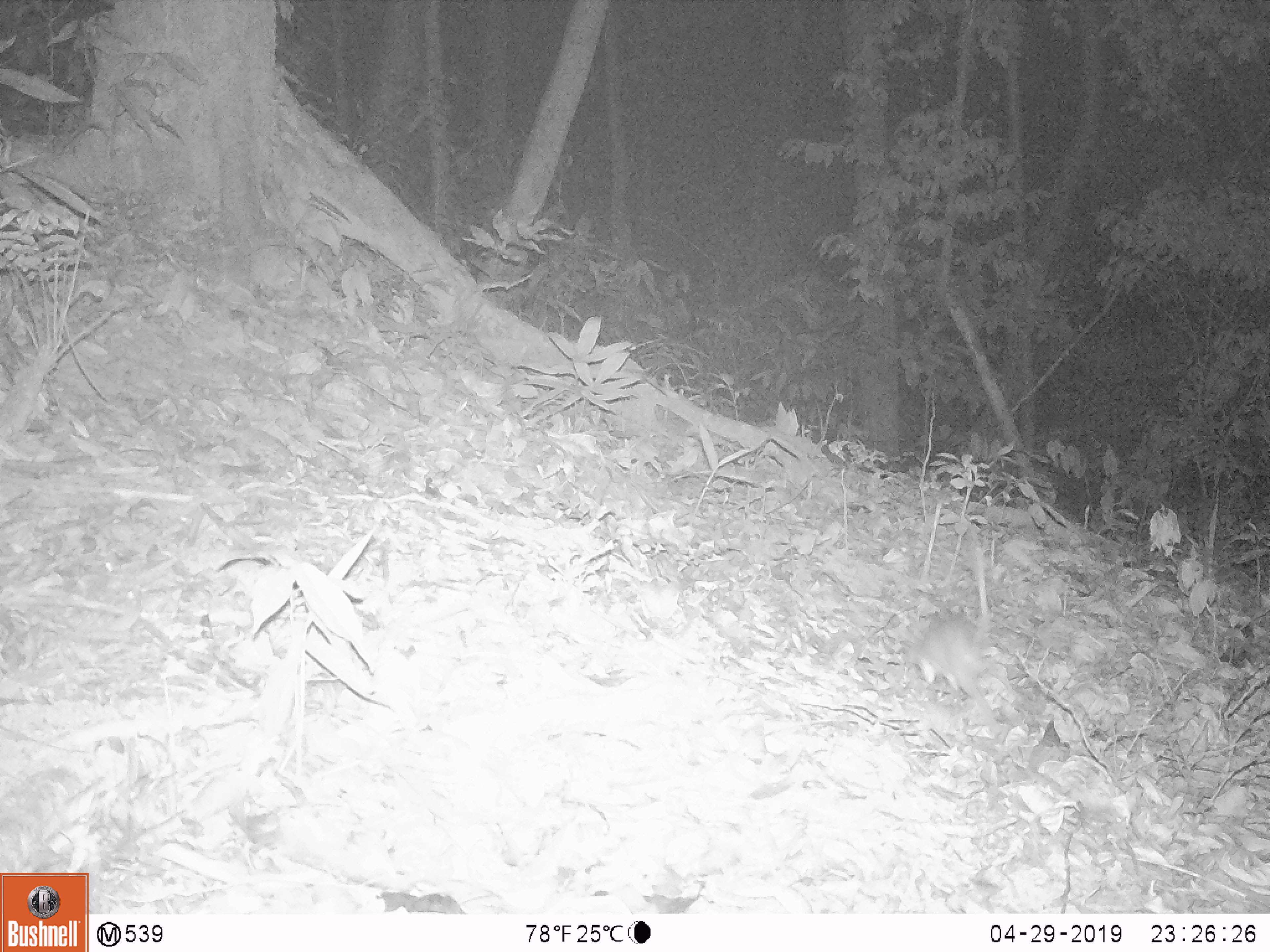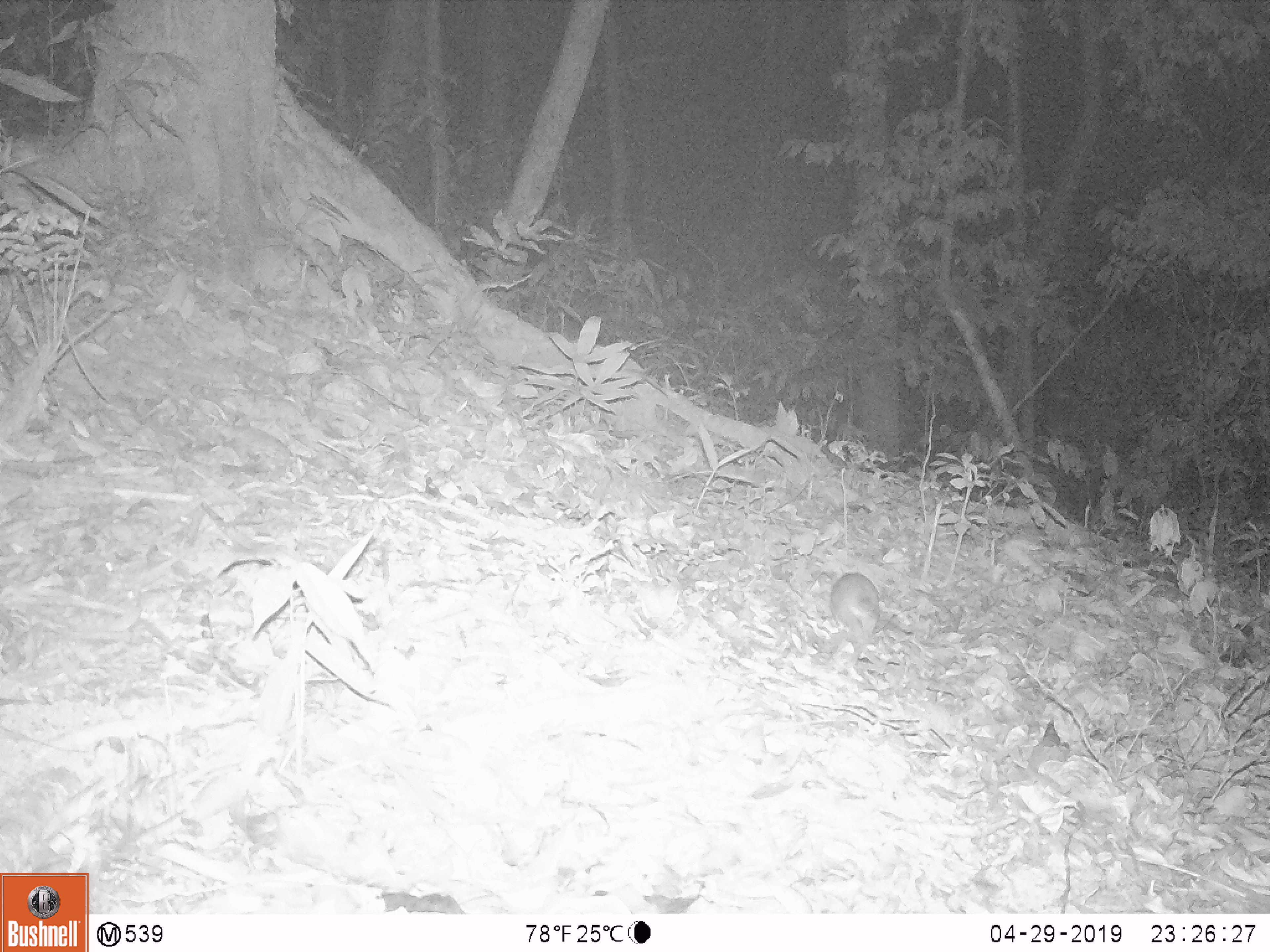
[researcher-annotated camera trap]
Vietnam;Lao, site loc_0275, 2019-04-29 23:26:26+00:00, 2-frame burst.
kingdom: Animalia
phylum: Chordata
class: Mammalia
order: Rodentia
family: Muridae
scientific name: Muridae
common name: old-world mice and rats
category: unidentified murid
Unidentified murid (old-world mice and rats) (Muridae). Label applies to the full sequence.